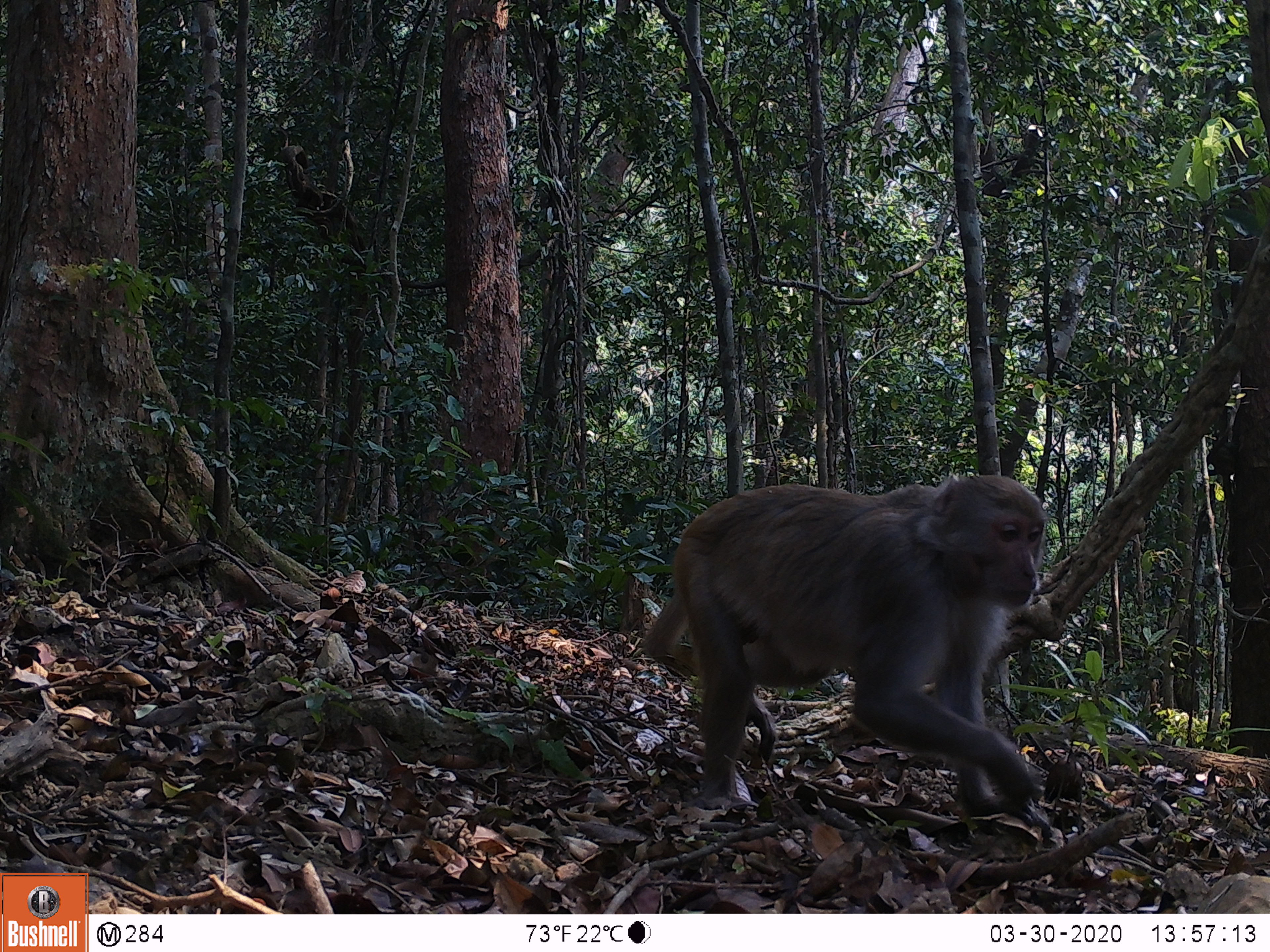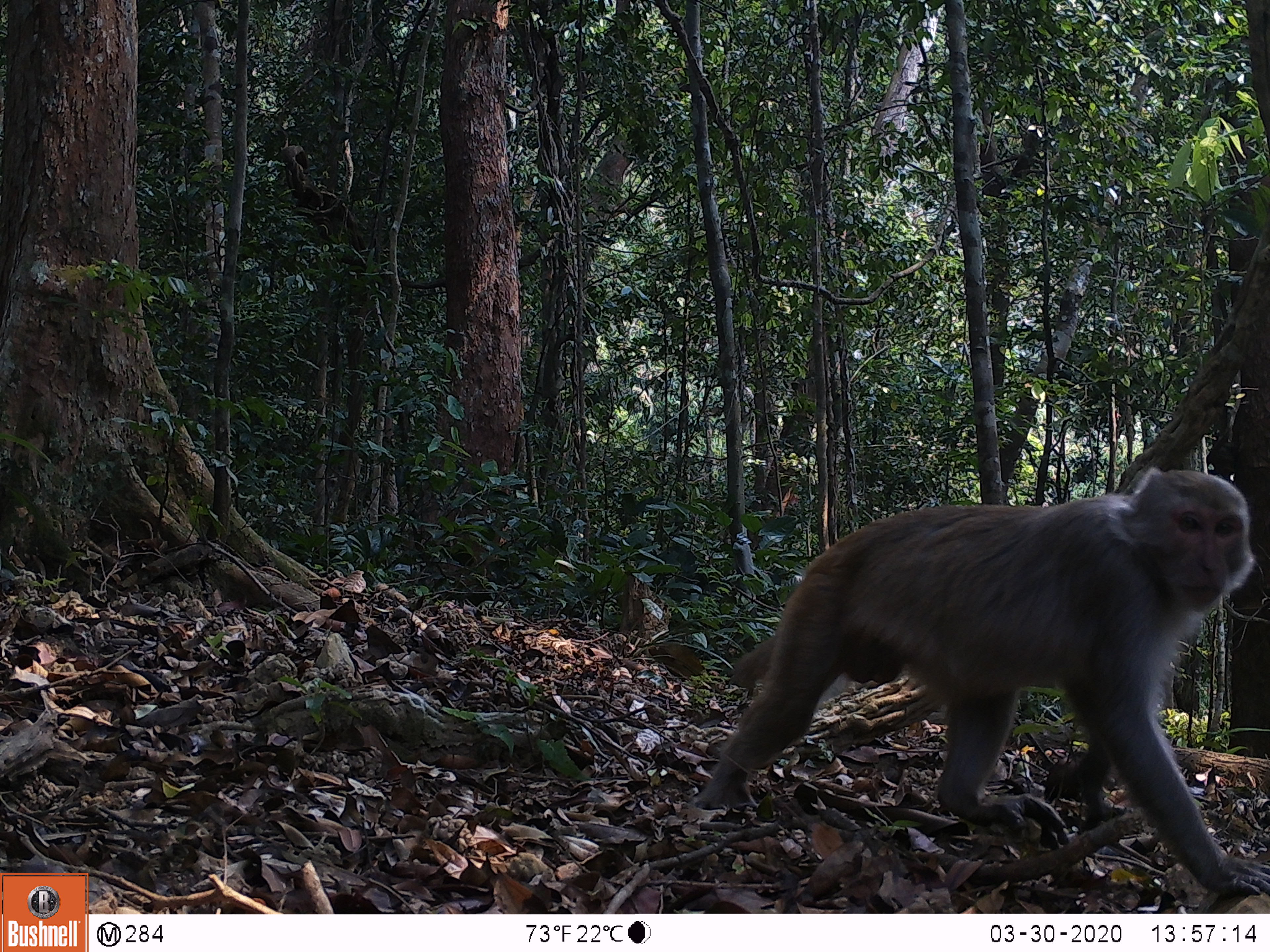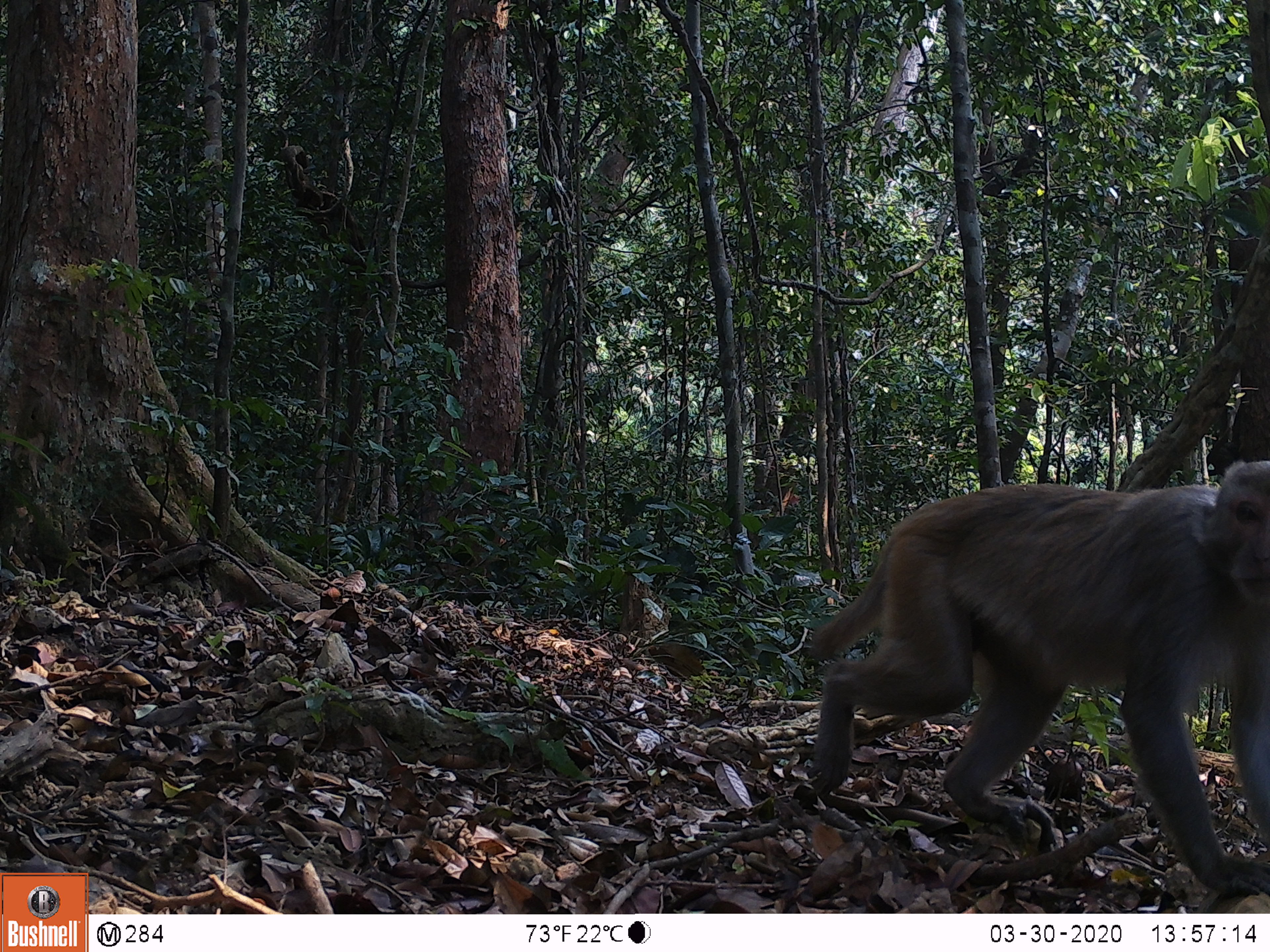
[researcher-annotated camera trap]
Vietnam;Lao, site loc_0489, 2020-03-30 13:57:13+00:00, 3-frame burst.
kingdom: Animalia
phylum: Chordata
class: Mammalia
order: Primates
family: Cercopithecidae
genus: Macaca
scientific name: Macaca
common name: macaques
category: assam or rhesus macaque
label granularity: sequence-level